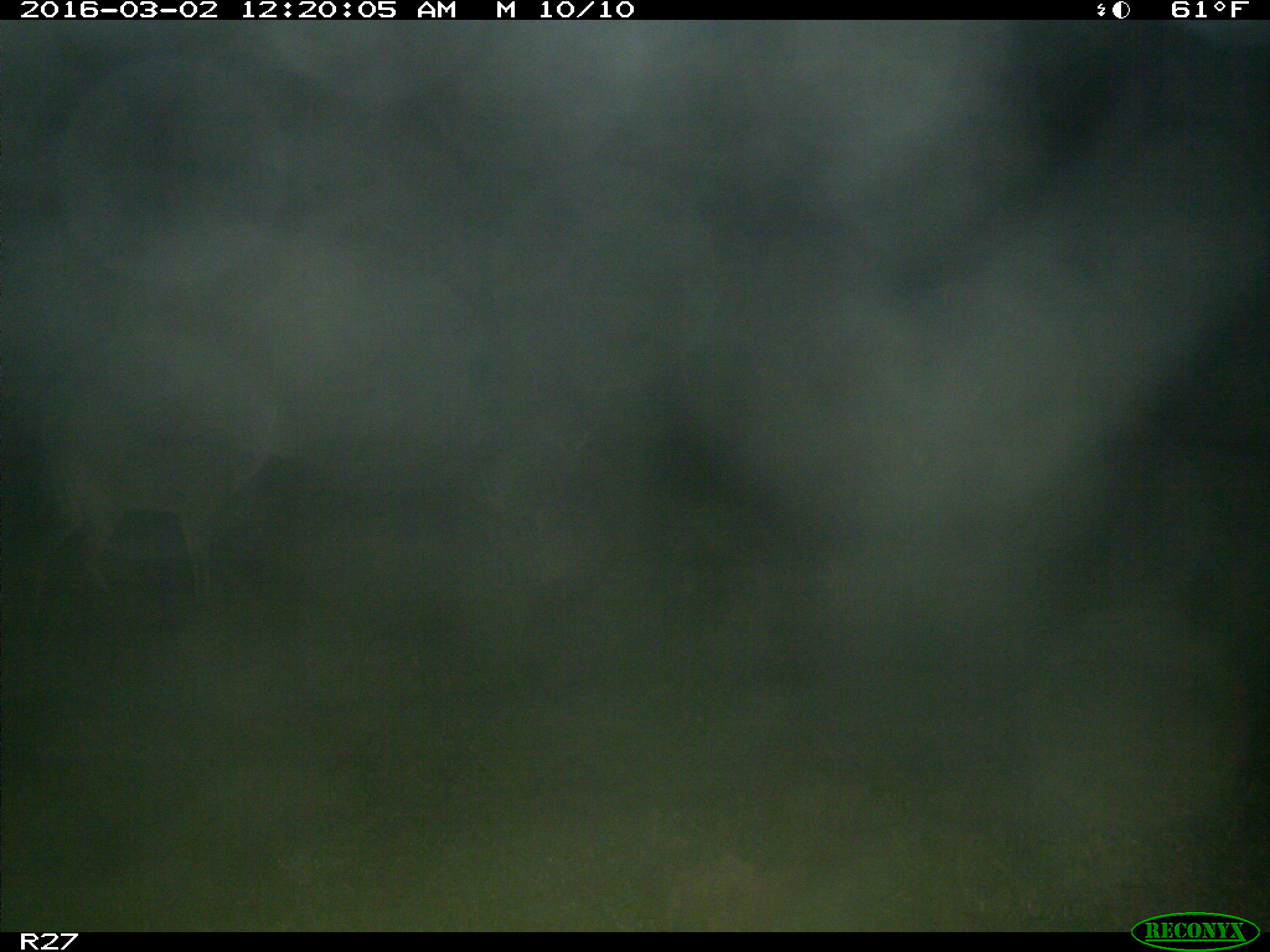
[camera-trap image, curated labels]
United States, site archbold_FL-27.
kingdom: Animalia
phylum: Chordata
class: Mammalia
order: Artiodactyla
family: Cervidae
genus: Odocoileus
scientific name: Odocoileus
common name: deer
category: unidentified deer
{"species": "unidentified deer (deer) (Odocoileus)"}